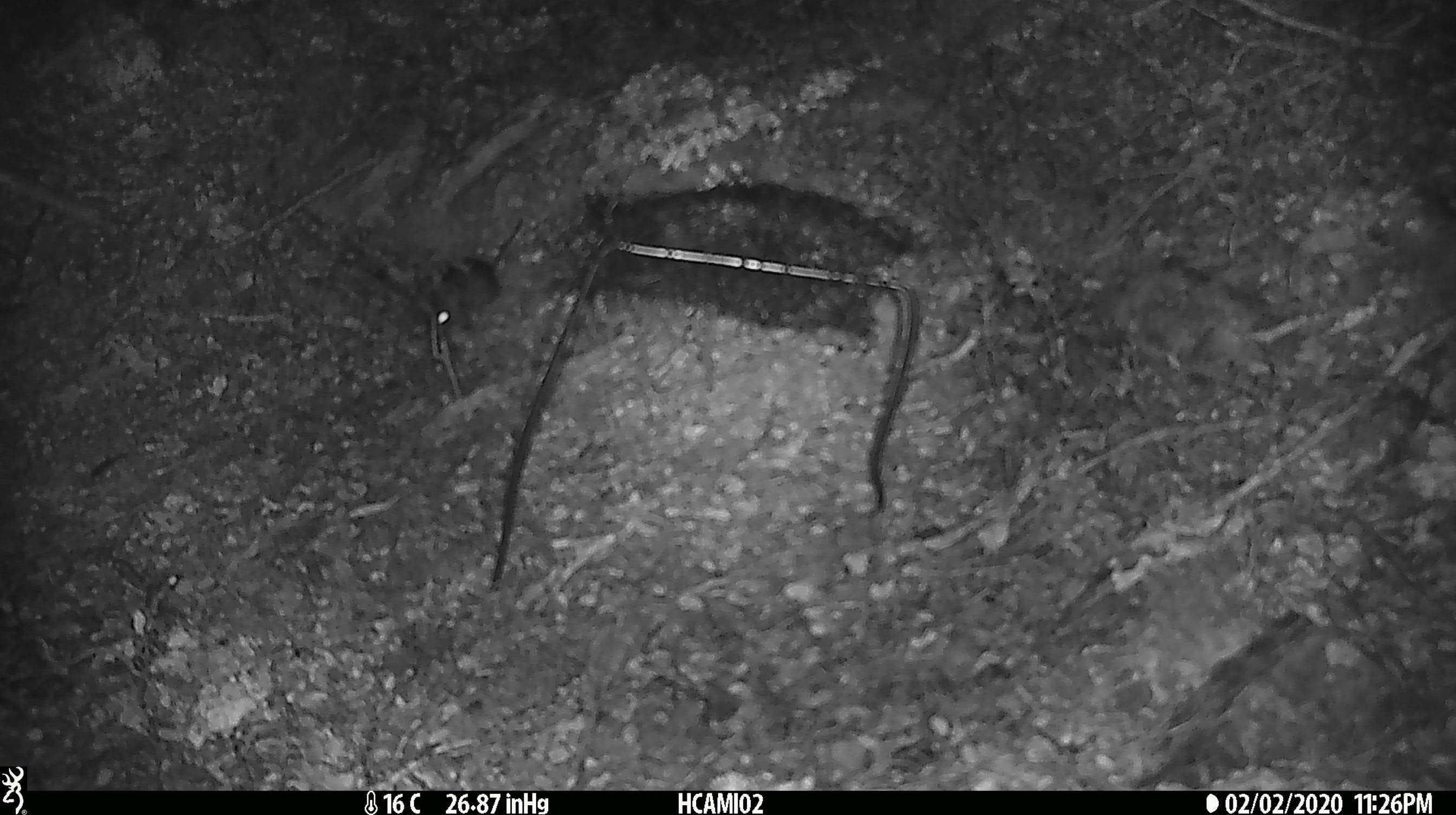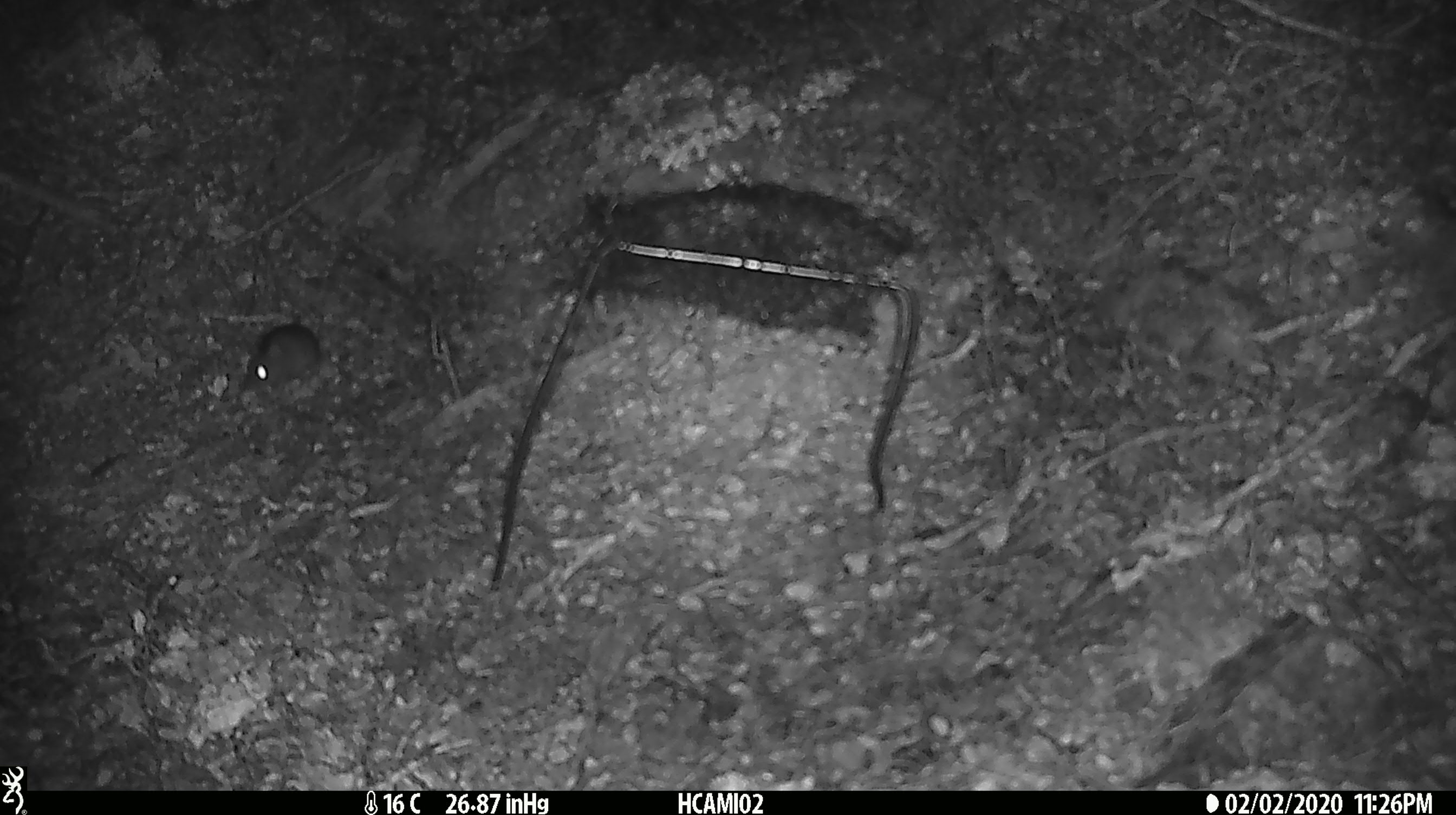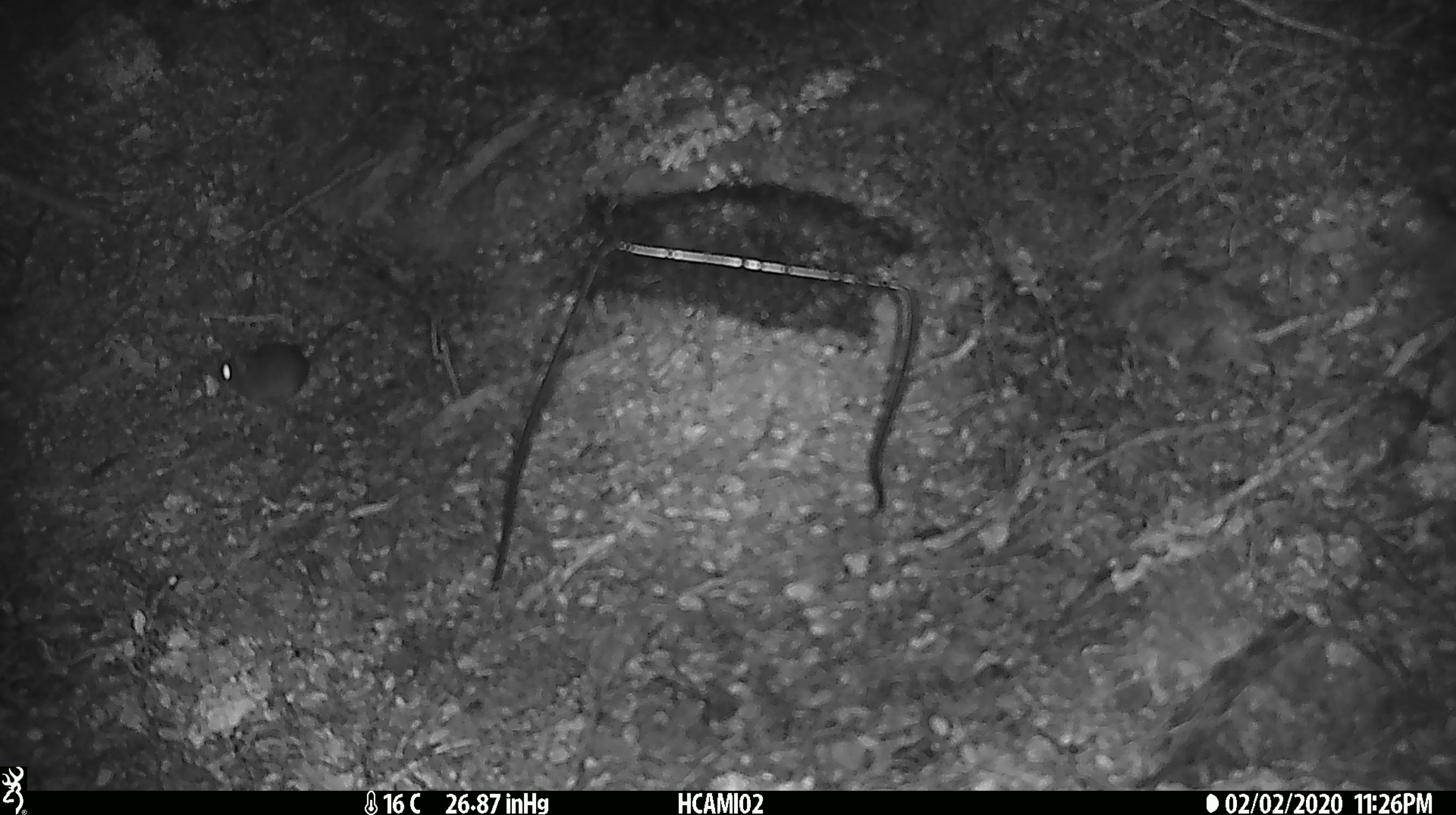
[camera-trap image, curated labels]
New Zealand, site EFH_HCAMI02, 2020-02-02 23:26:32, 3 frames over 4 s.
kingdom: Animalia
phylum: Chordata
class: Mammalia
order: Rodentia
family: Muridae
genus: Mus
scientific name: Mus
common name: mouse